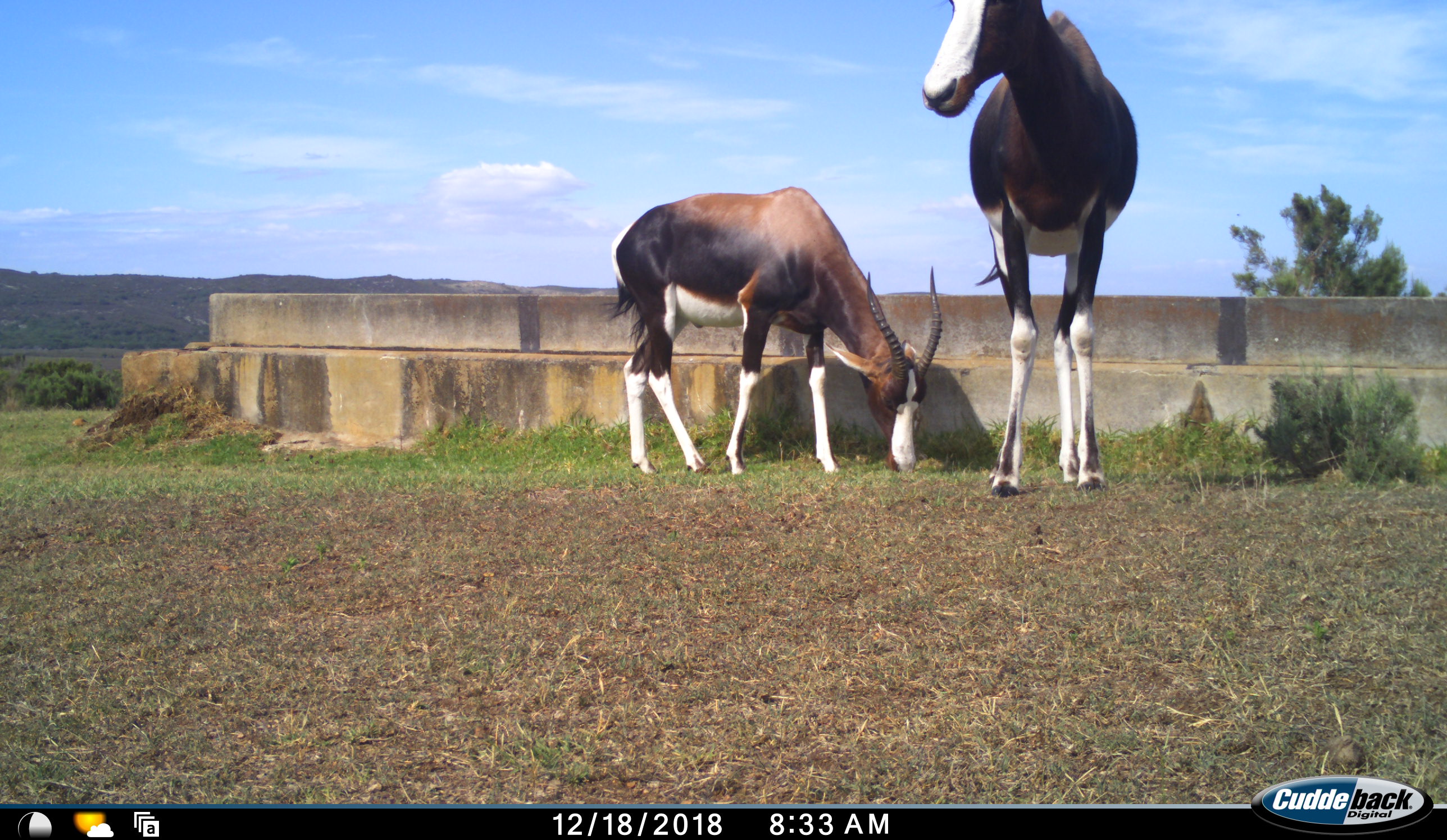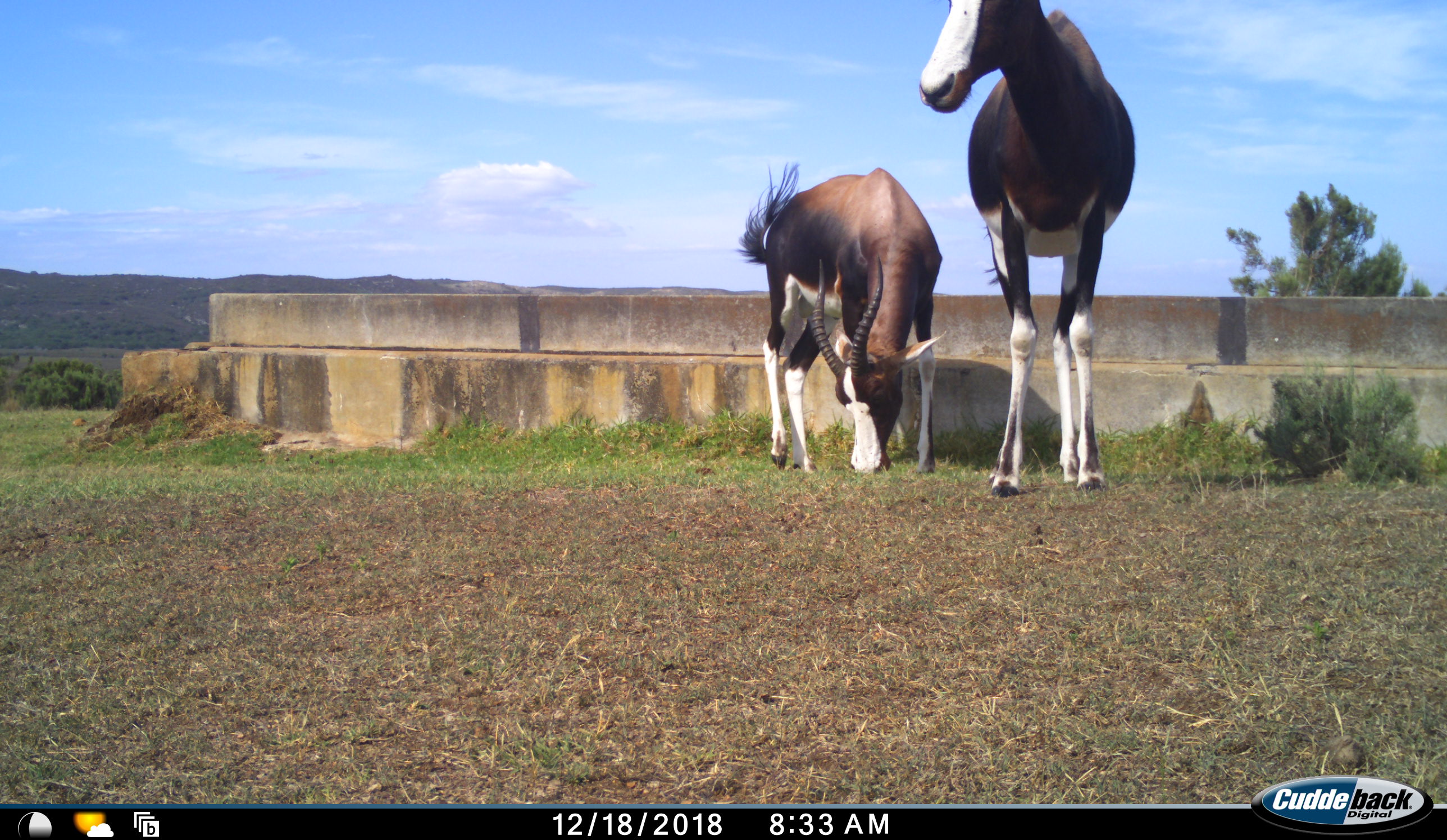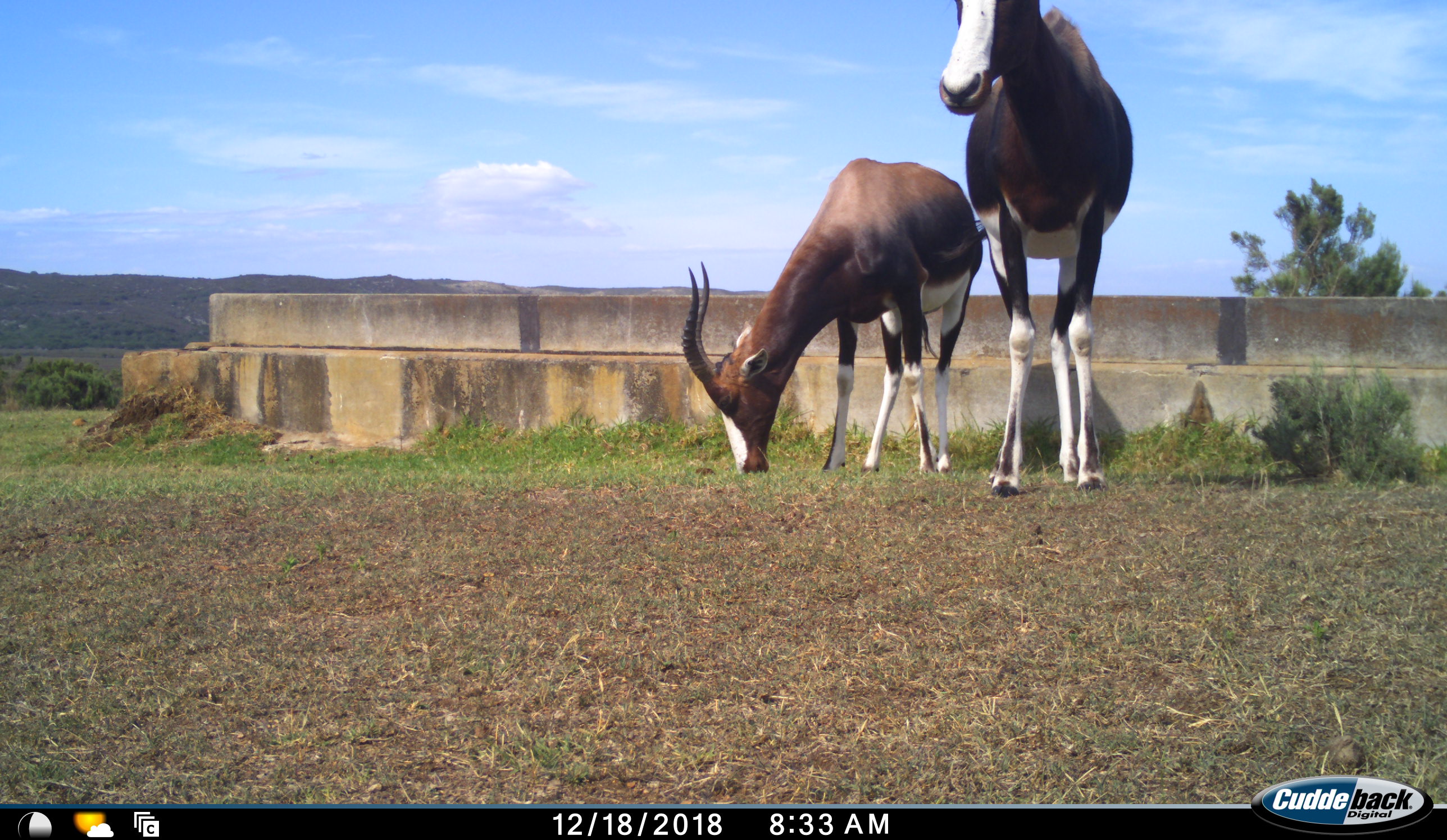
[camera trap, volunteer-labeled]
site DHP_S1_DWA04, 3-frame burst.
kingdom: Animalia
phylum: Chordata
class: Mammalia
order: Artiodactyla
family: Bovidae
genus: Damaliscus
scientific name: Damaliscus pygargus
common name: bontebok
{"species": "bontebok (Damaliscus pygargus)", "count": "2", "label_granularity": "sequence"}